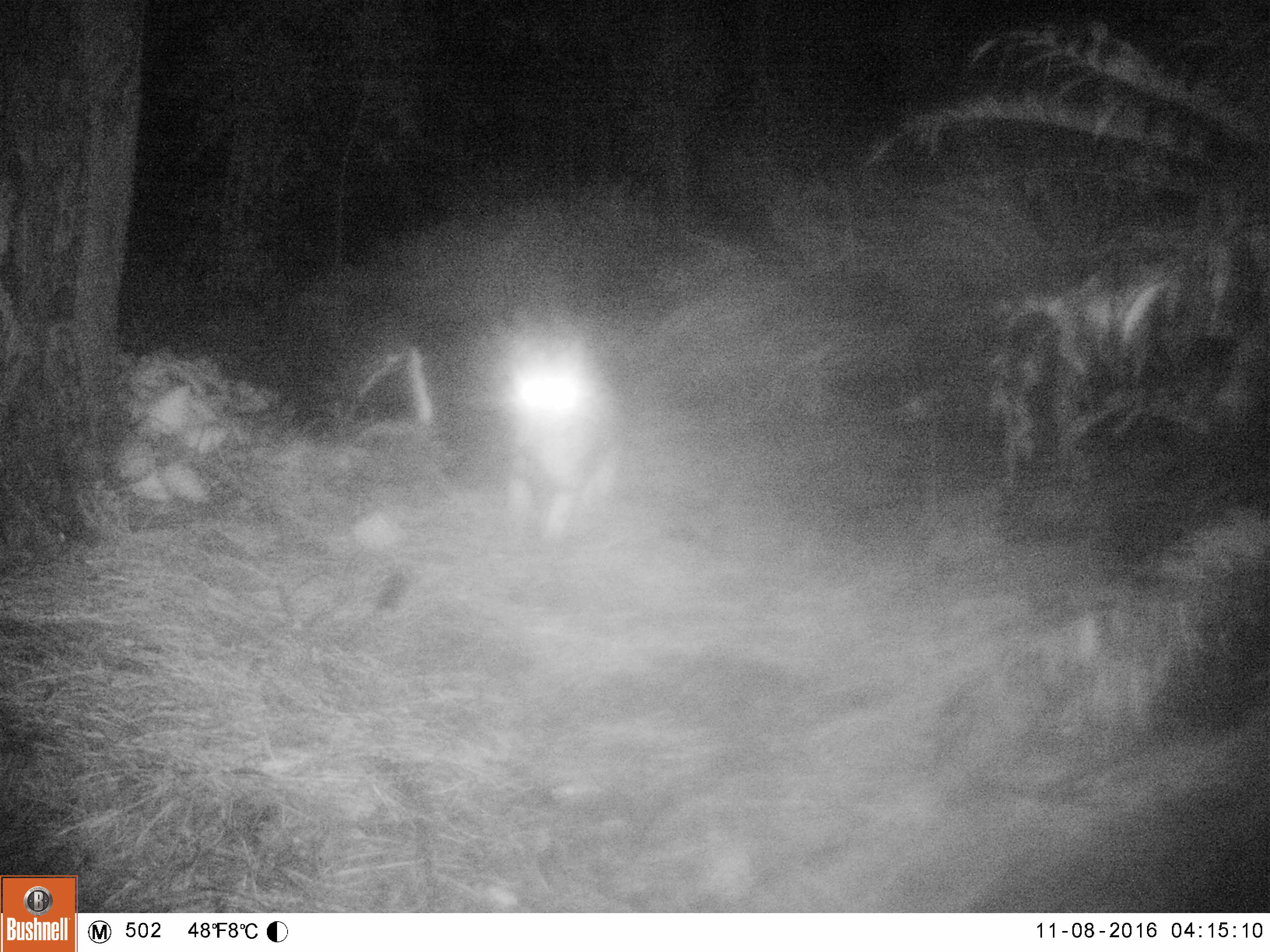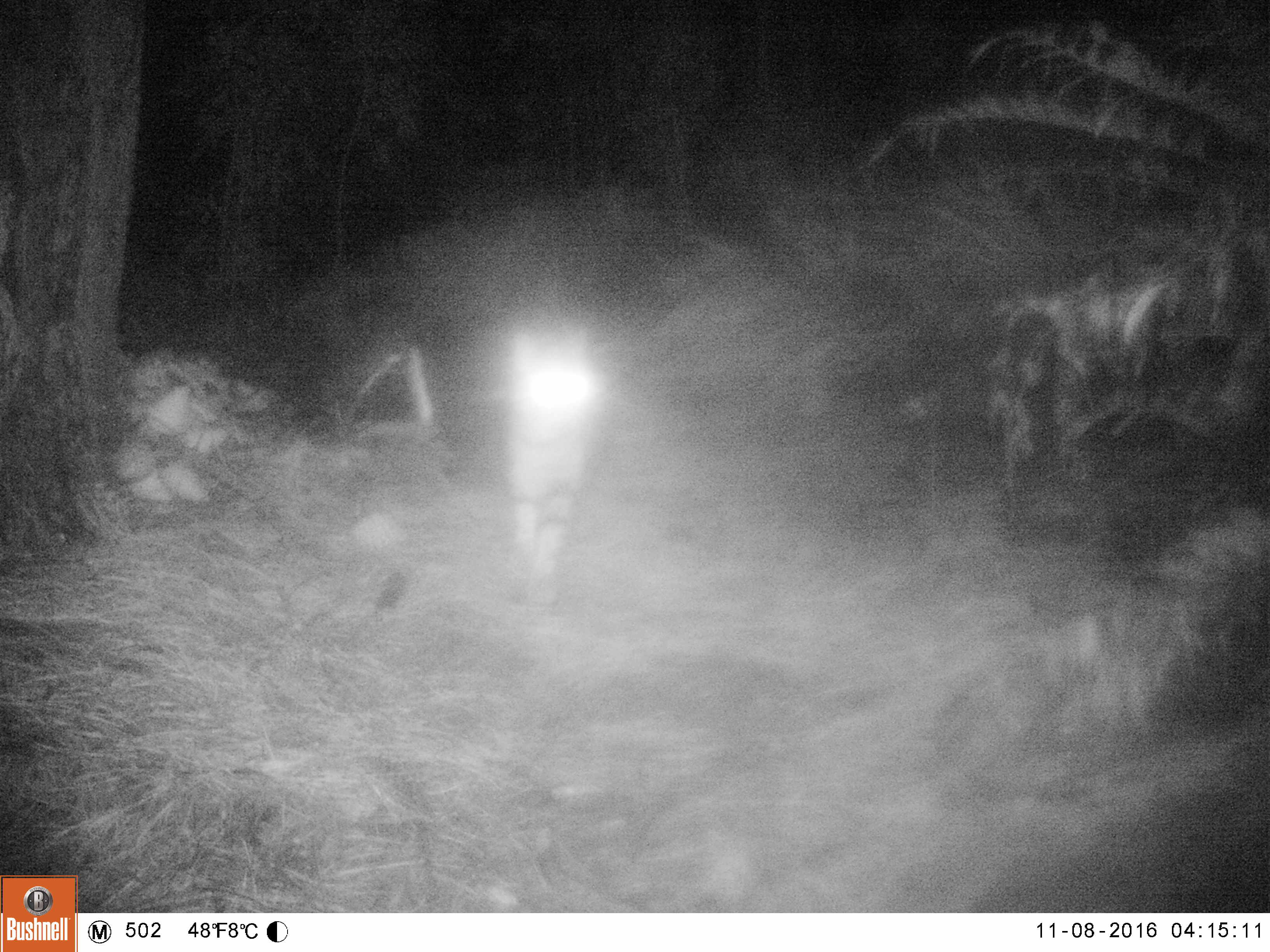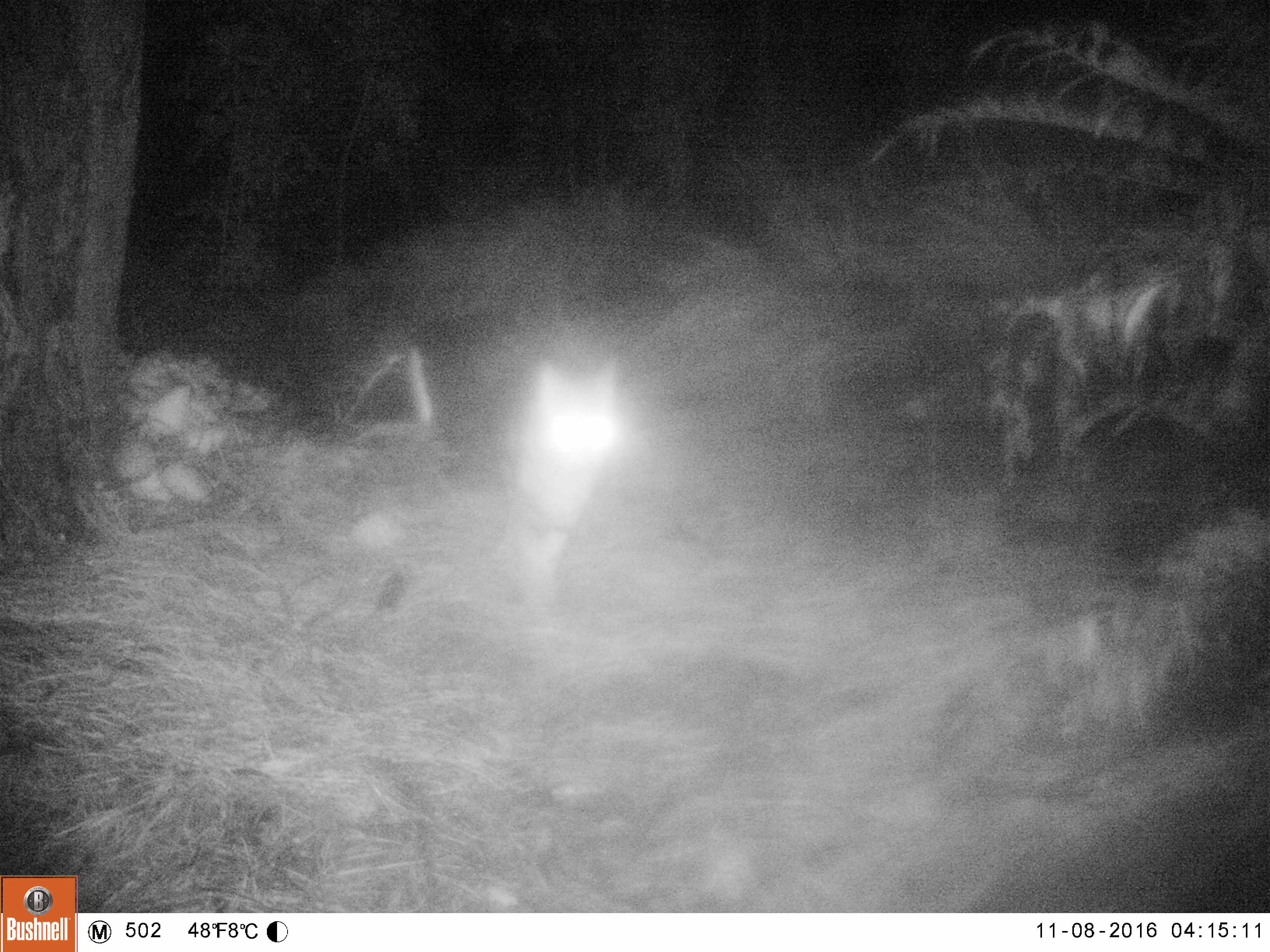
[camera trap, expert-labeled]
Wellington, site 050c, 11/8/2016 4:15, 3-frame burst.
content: unidentified animal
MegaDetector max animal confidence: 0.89